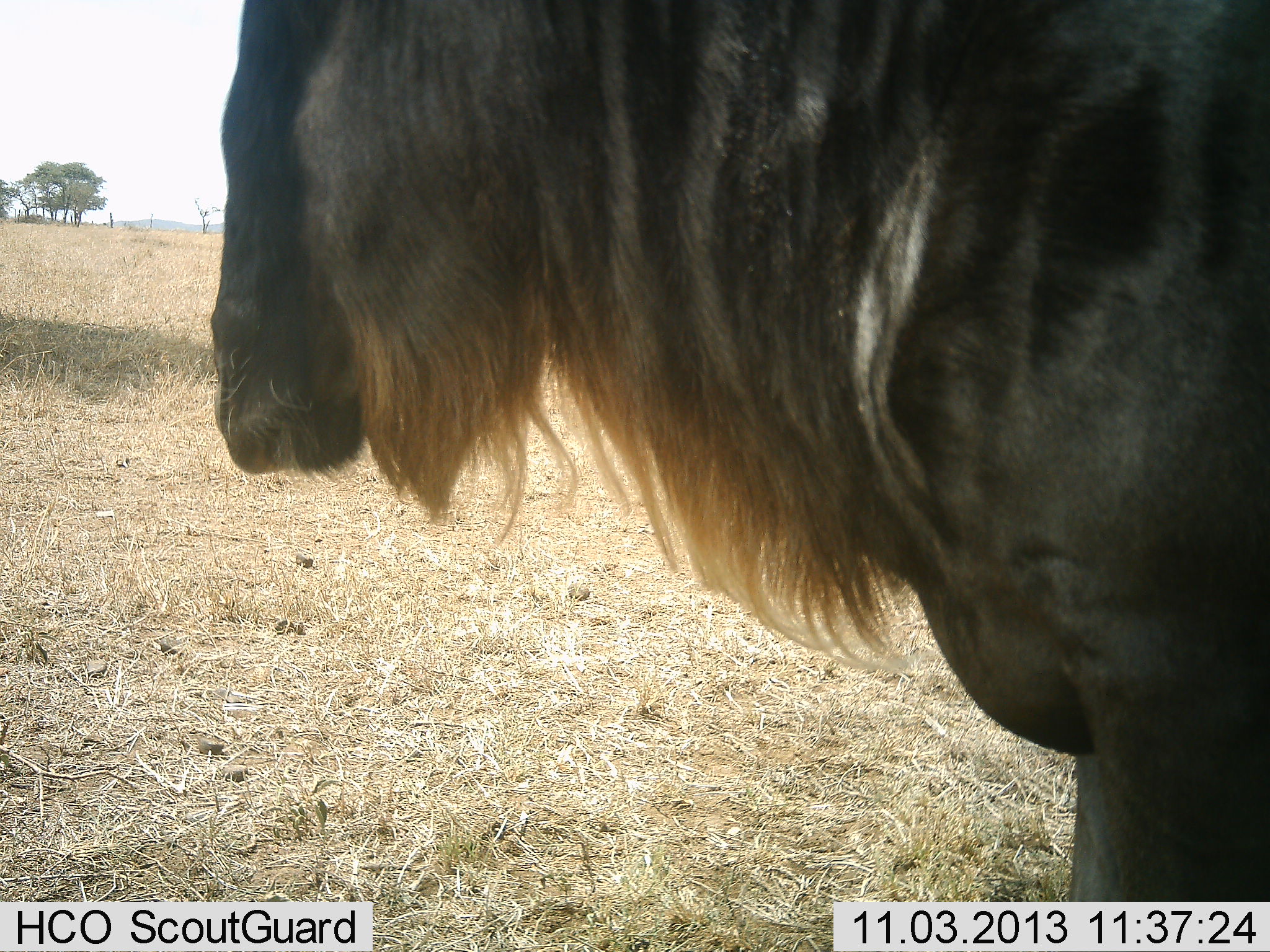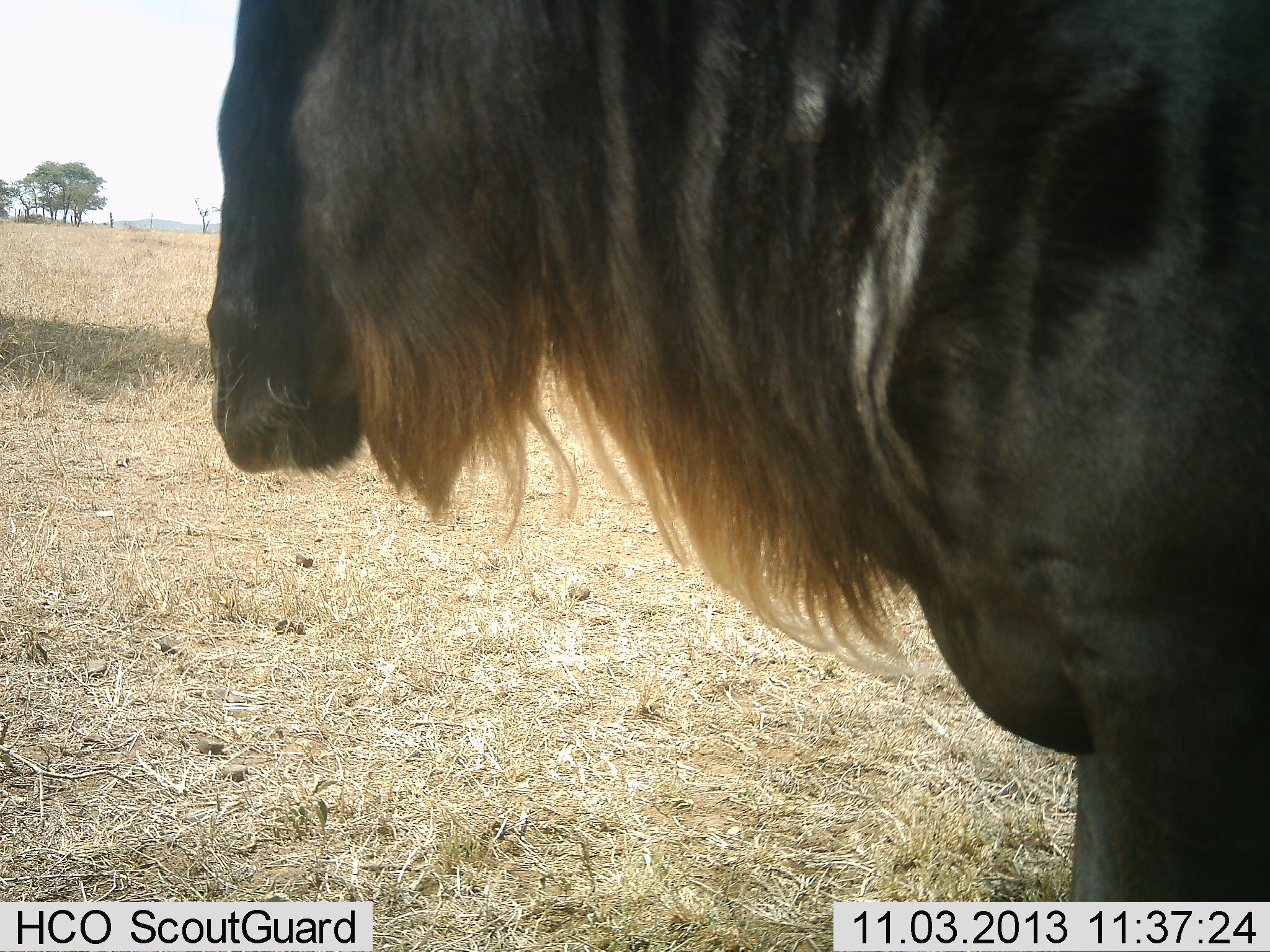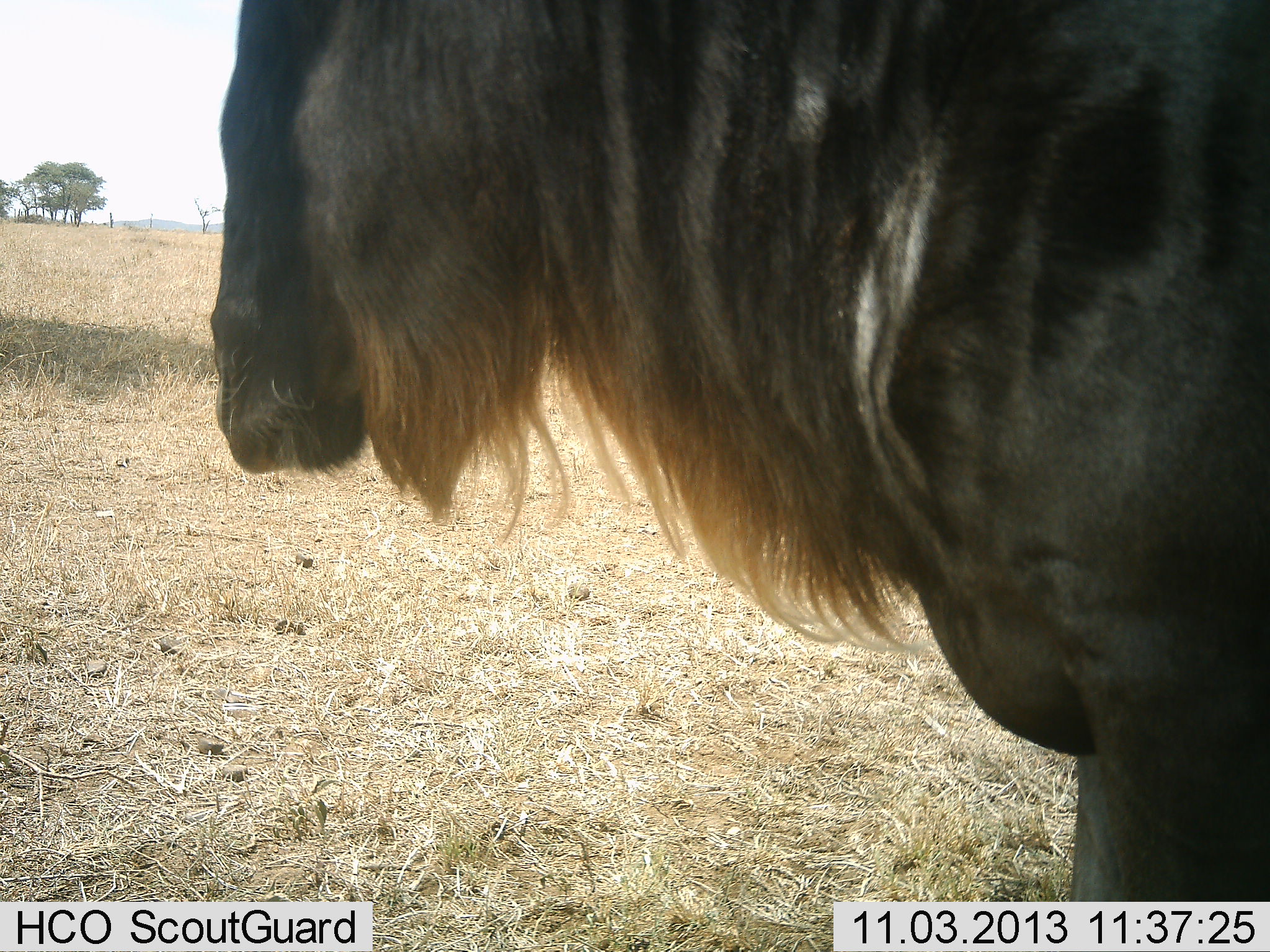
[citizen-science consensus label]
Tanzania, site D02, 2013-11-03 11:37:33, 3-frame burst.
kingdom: Animalia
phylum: Chordata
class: Mammalia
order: Artiodactyla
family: Bovidae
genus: Connochaetes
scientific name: Connochaetes taurinus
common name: blue wildebeest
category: wildebeest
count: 1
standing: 100%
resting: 10%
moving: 0%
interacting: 0%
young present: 0%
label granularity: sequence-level